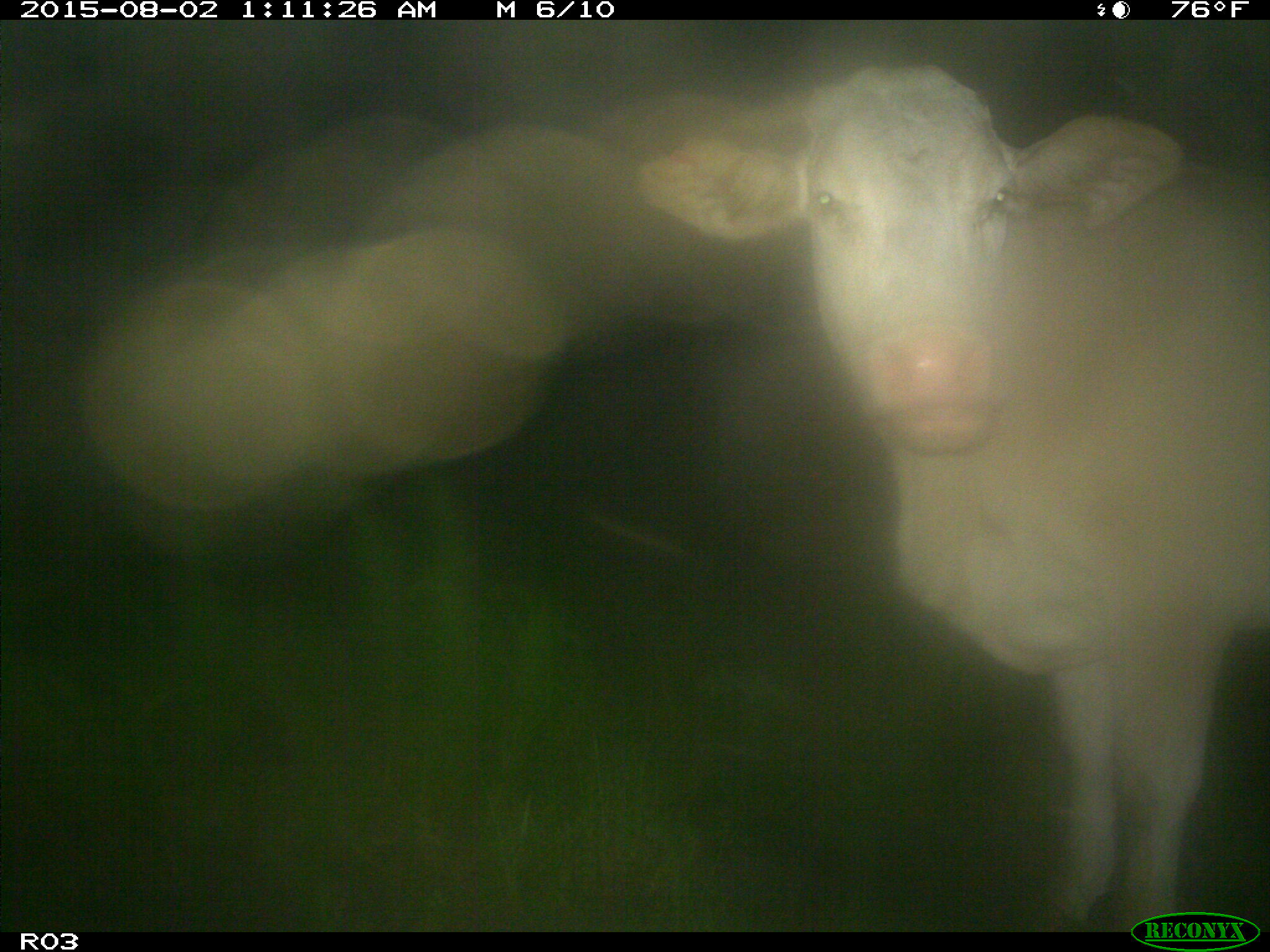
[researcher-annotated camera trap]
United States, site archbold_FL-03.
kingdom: Animalia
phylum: Chordata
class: Mammalia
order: Artiodactyla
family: Bovidae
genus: Bos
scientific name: Bos taurus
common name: domestic cow